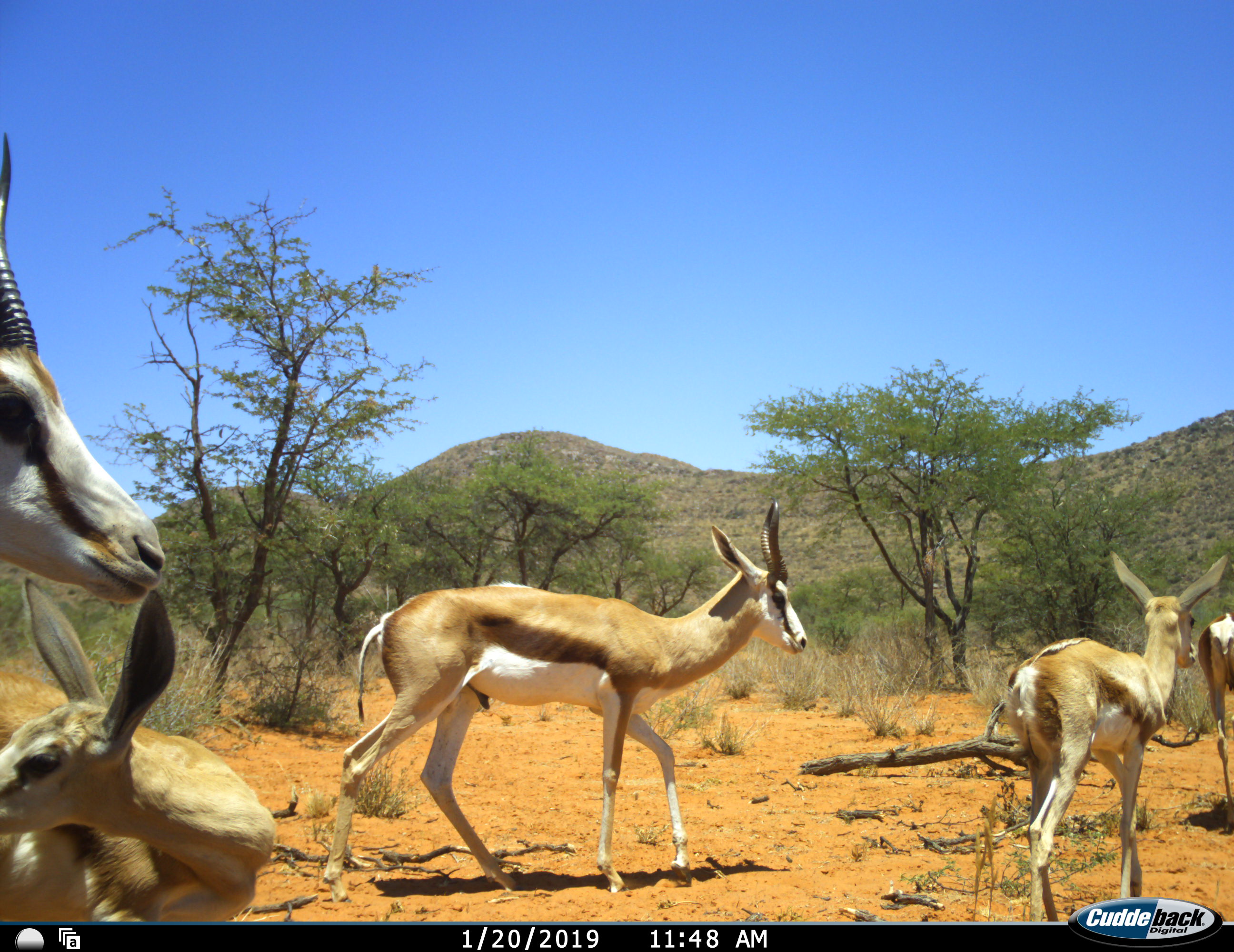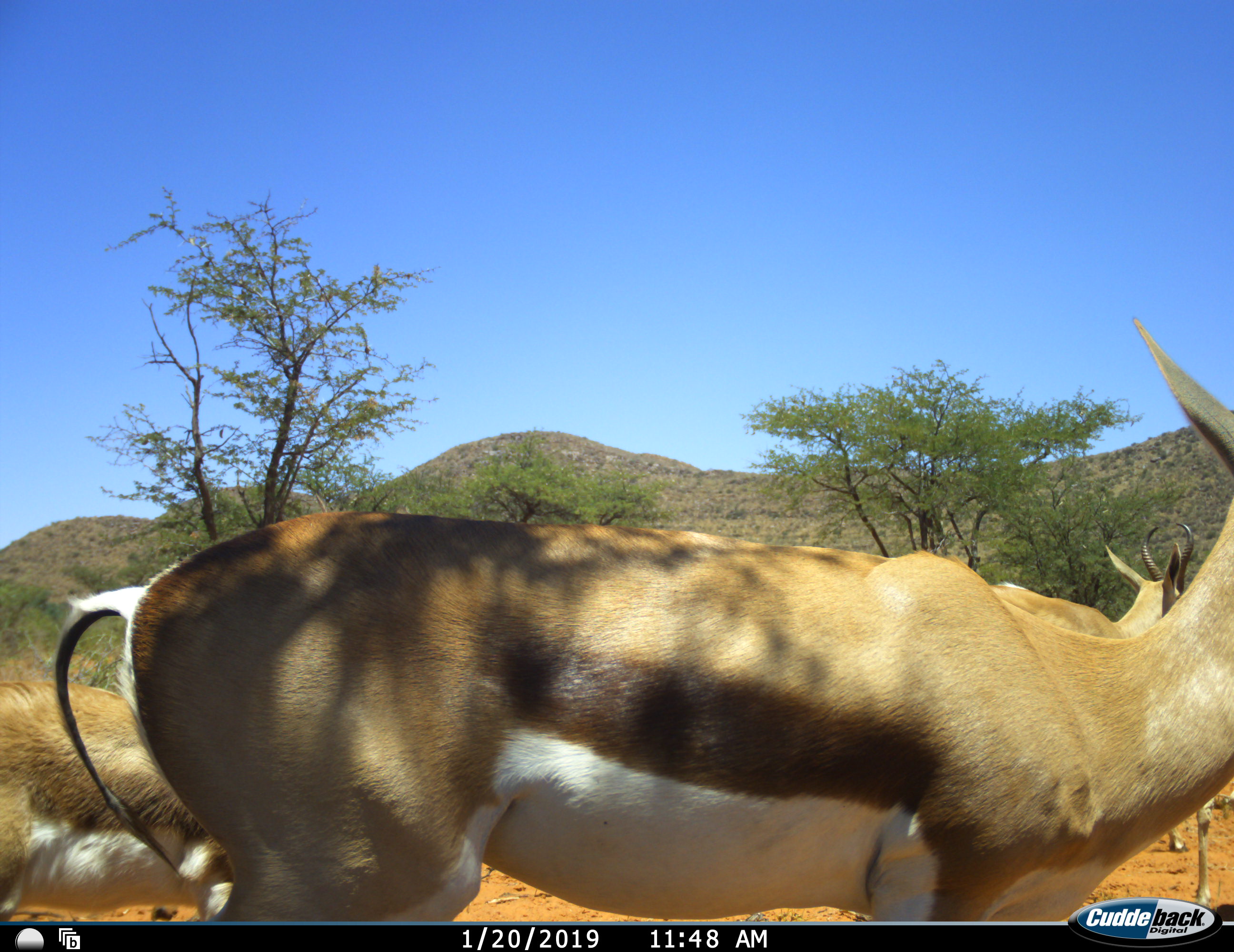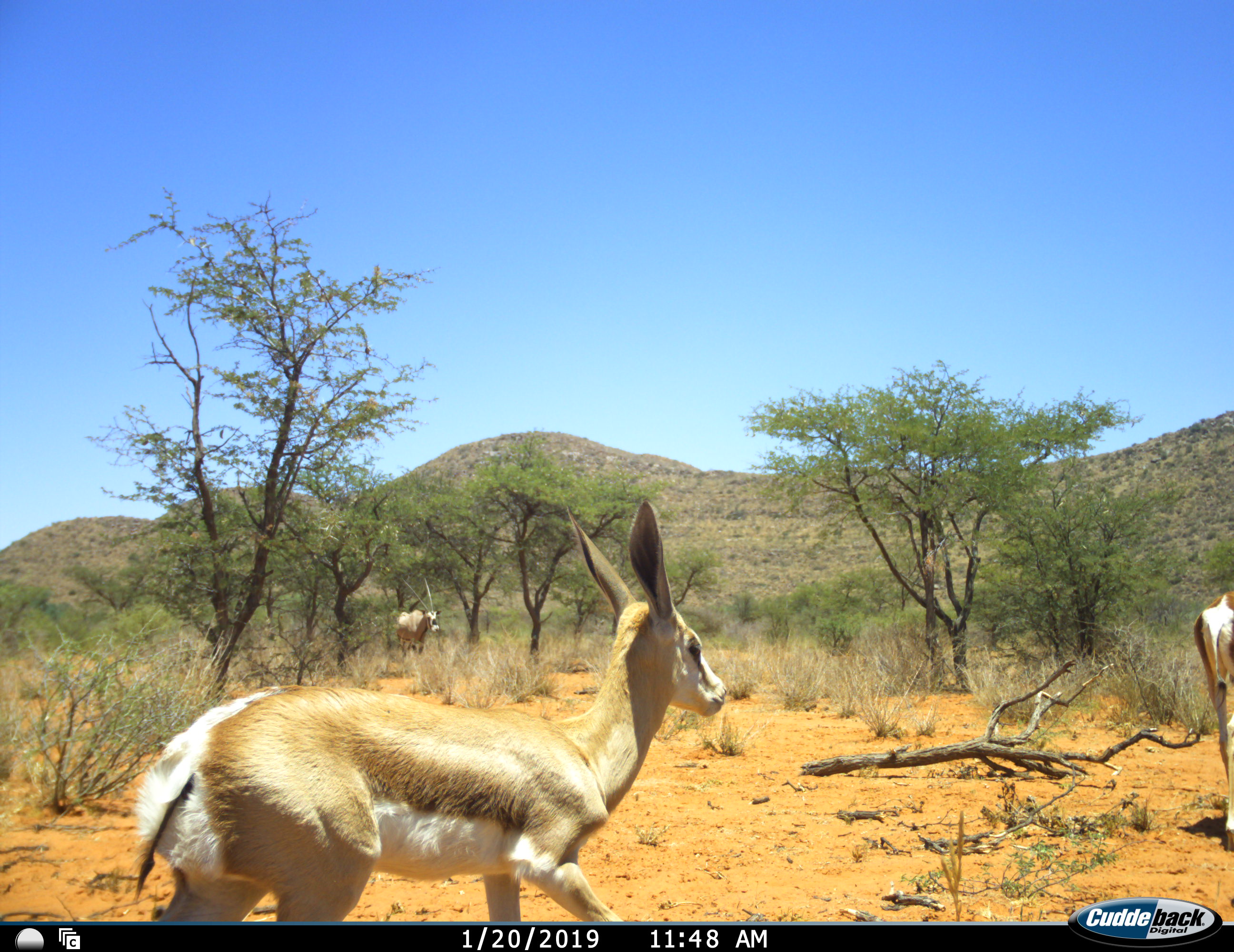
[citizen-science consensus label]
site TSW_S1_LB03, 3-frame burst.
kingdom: Animalia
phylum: Chordata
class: Mammalia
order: Artiodactyla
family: Bovidae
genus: Oryx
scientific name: Oryx gazella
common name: gemsbok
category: oryx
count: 1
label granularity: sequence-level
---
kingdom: Animalia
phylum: Chordata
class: Mammalia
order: Artiodactyla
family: Bovidae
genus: Antidorcas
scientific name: Antidorcas marsupialis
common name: springbok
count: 5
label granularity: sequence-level